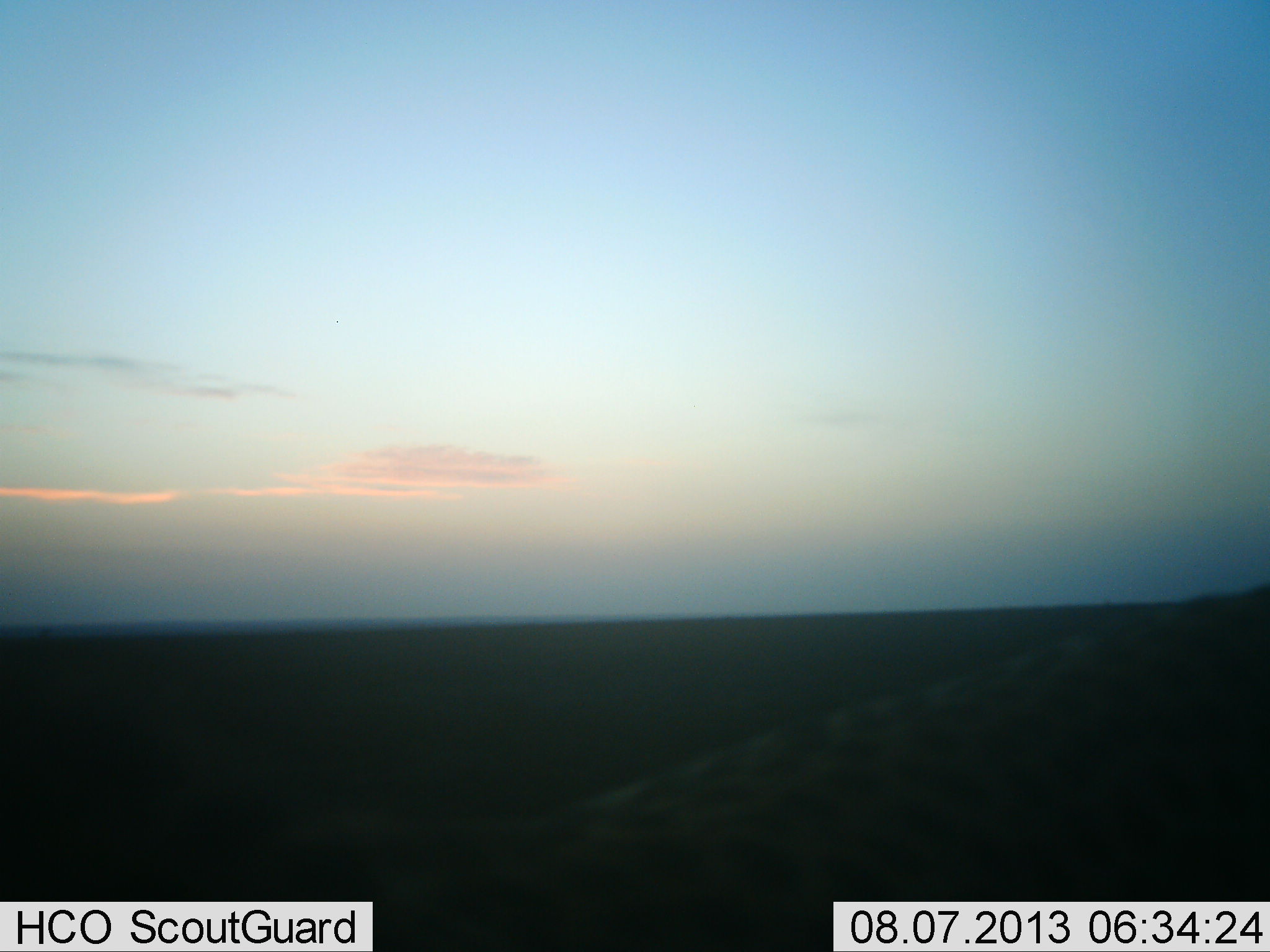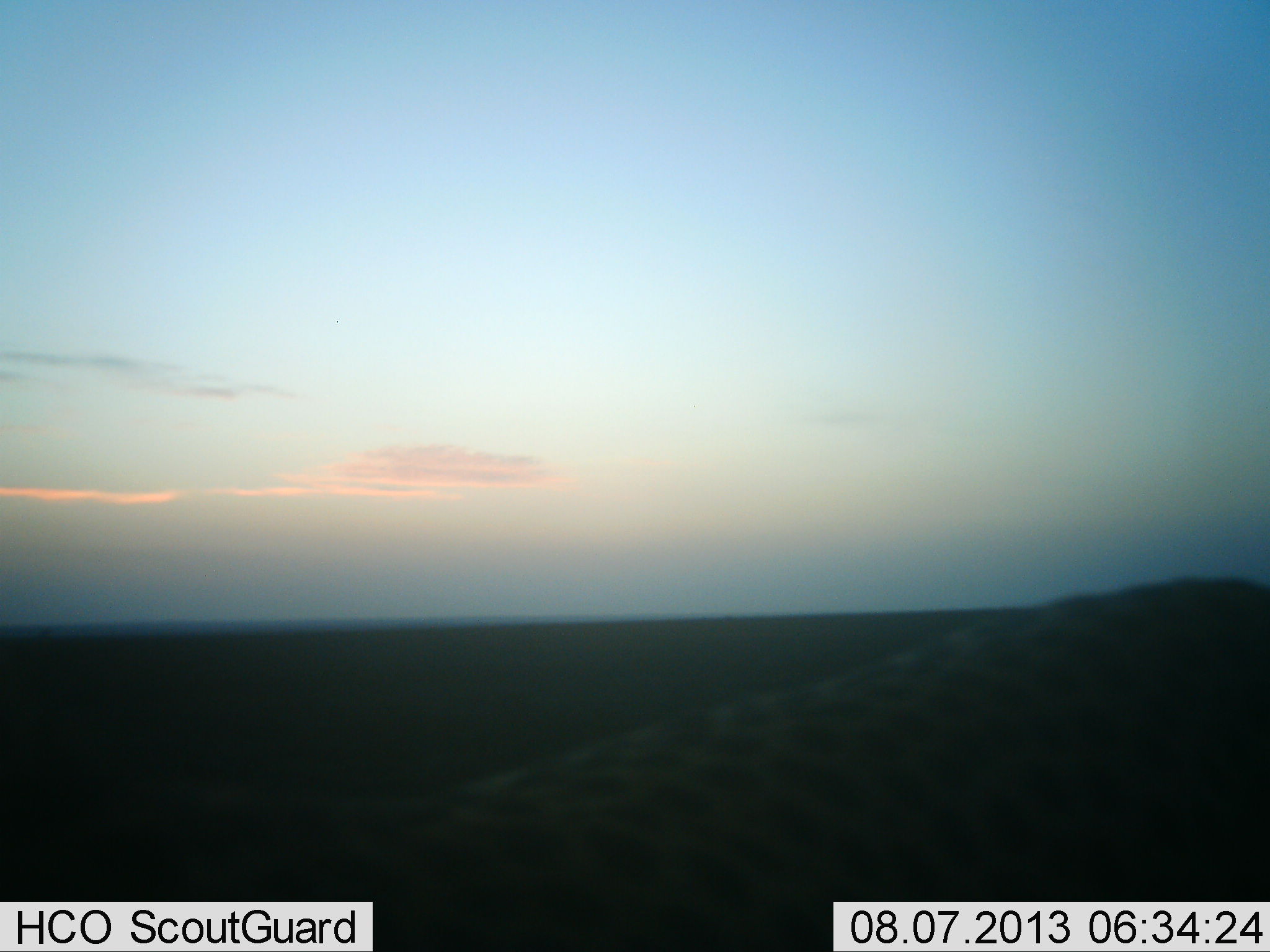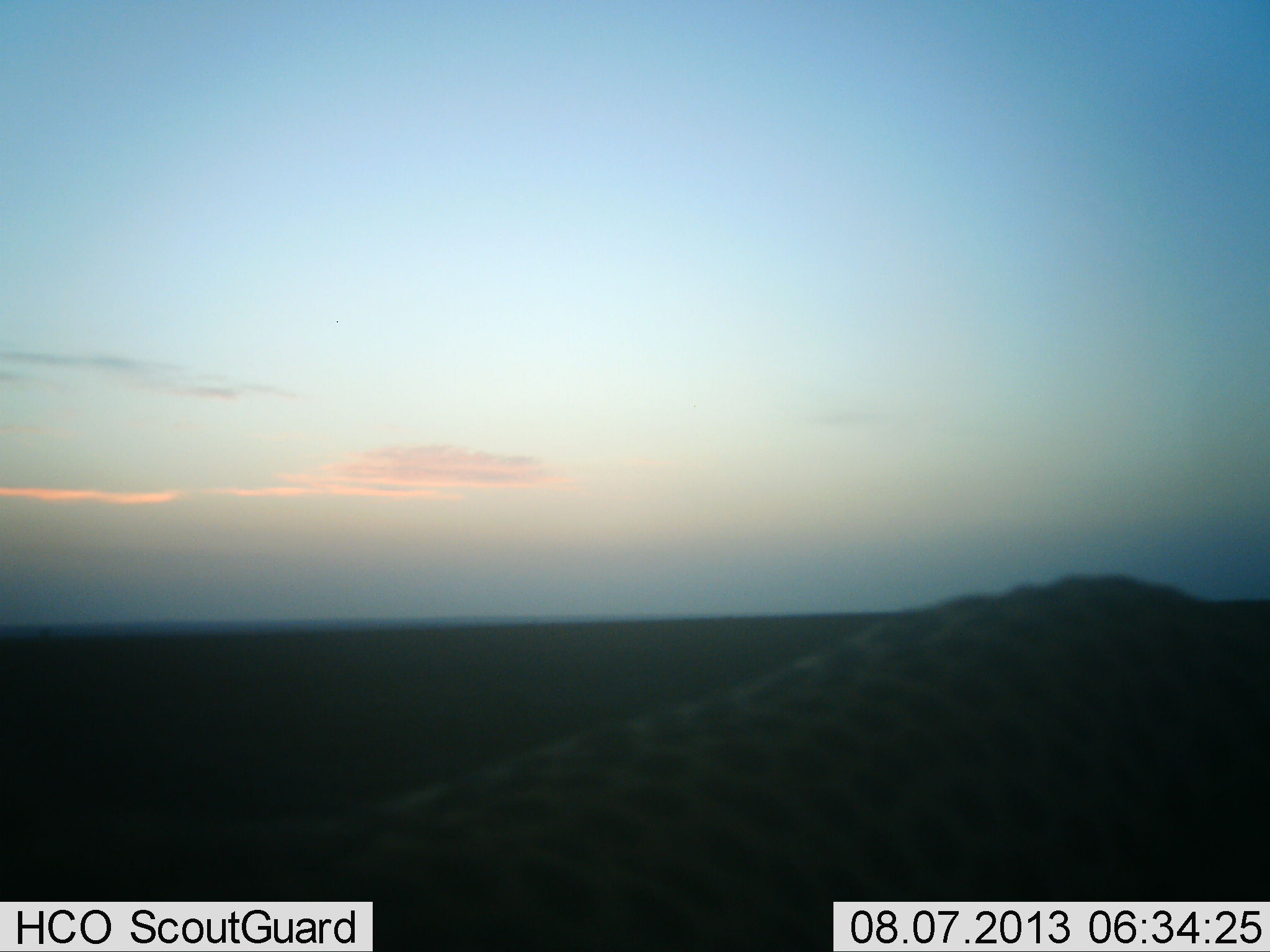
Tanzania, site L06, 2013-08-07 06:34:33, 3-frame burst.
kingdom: Animalia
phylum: Chordata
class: Mammalia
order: Carnivora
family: Felidae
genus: Acinonyx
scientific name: Acinonyx jubatus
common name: cheetah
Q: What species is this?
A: Cheetah (Acinonyx jubatus).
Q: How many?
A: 1.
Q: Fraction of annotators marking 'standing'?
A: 60%.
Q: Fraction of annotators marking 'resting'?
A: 0%.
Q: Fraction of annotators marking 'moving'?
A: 40%.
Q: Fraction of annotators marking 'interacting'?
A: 0%.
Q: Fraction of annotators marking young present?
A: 0%.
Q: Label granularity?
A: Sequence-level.